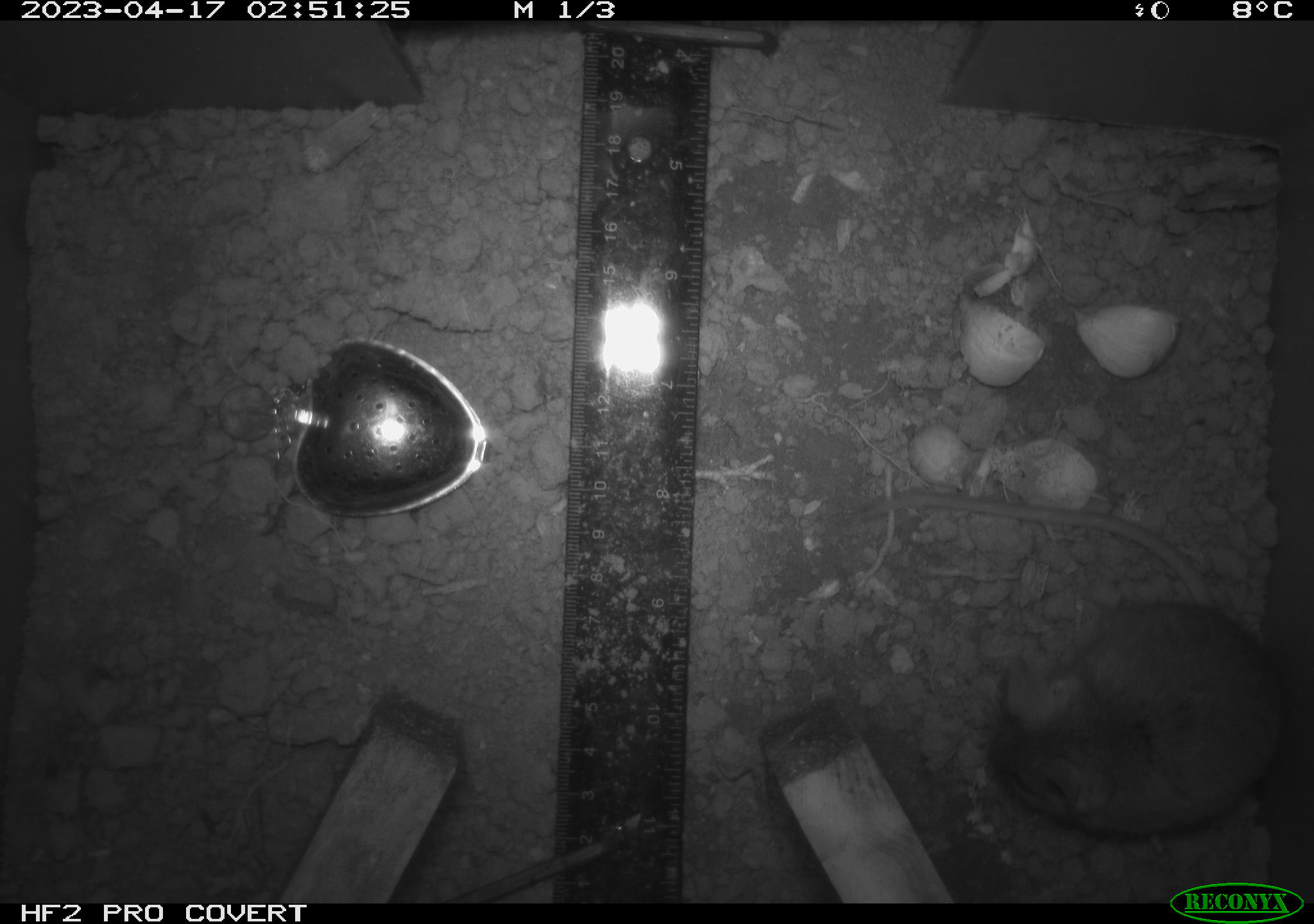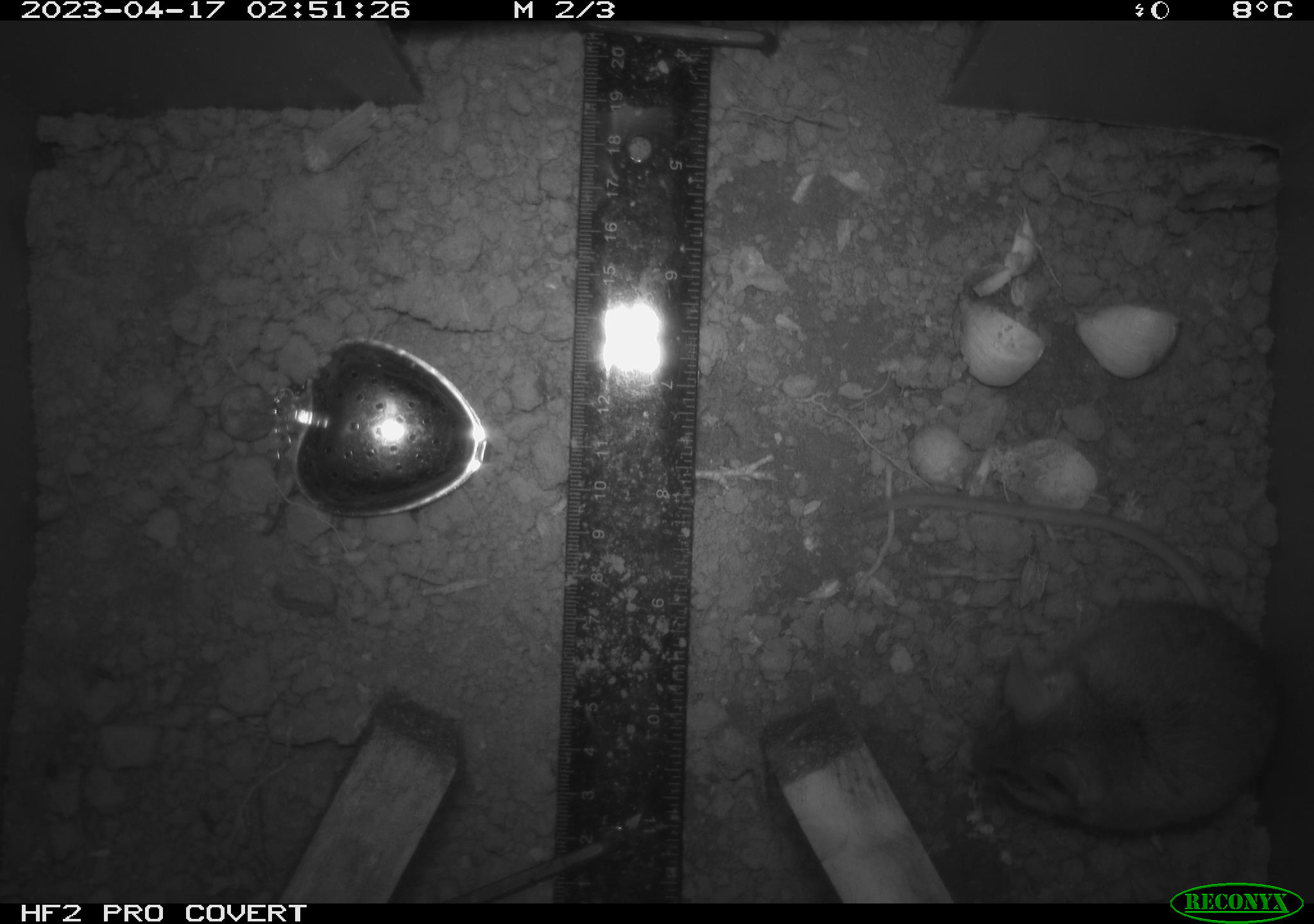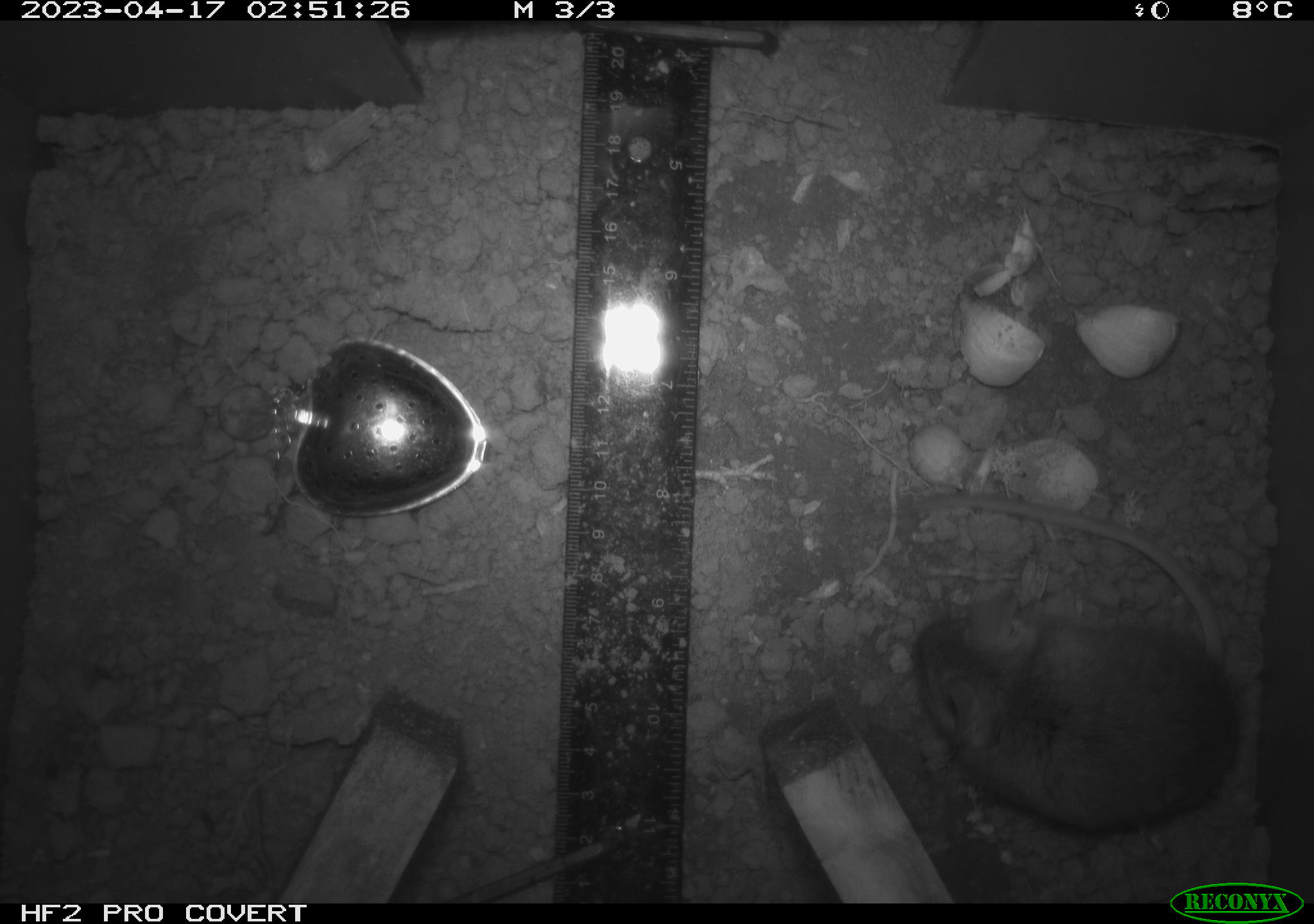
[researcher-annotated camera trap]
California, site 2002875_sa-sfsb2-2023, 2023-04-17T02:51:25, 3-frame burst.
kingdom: Animalia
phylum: Chordata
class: Mammalia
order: Rodentia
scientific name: Rodentia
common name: mouse species